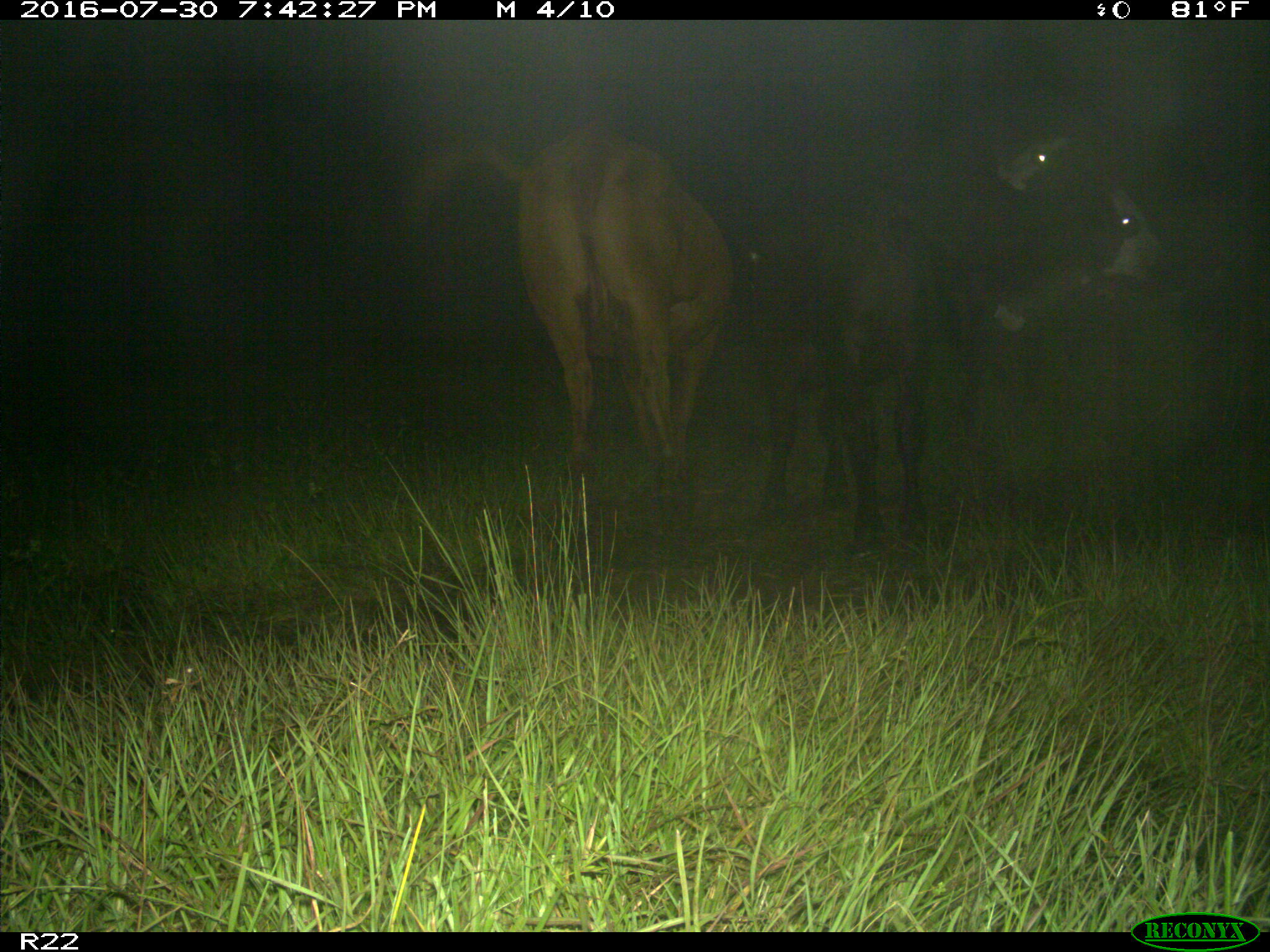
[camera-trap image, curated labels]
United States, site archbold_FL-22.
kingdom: Animalia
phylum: Chordata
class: Mammalia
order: Artiodactyla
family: Bovidae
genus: Bos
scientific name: Bos taurus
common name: domestic cow